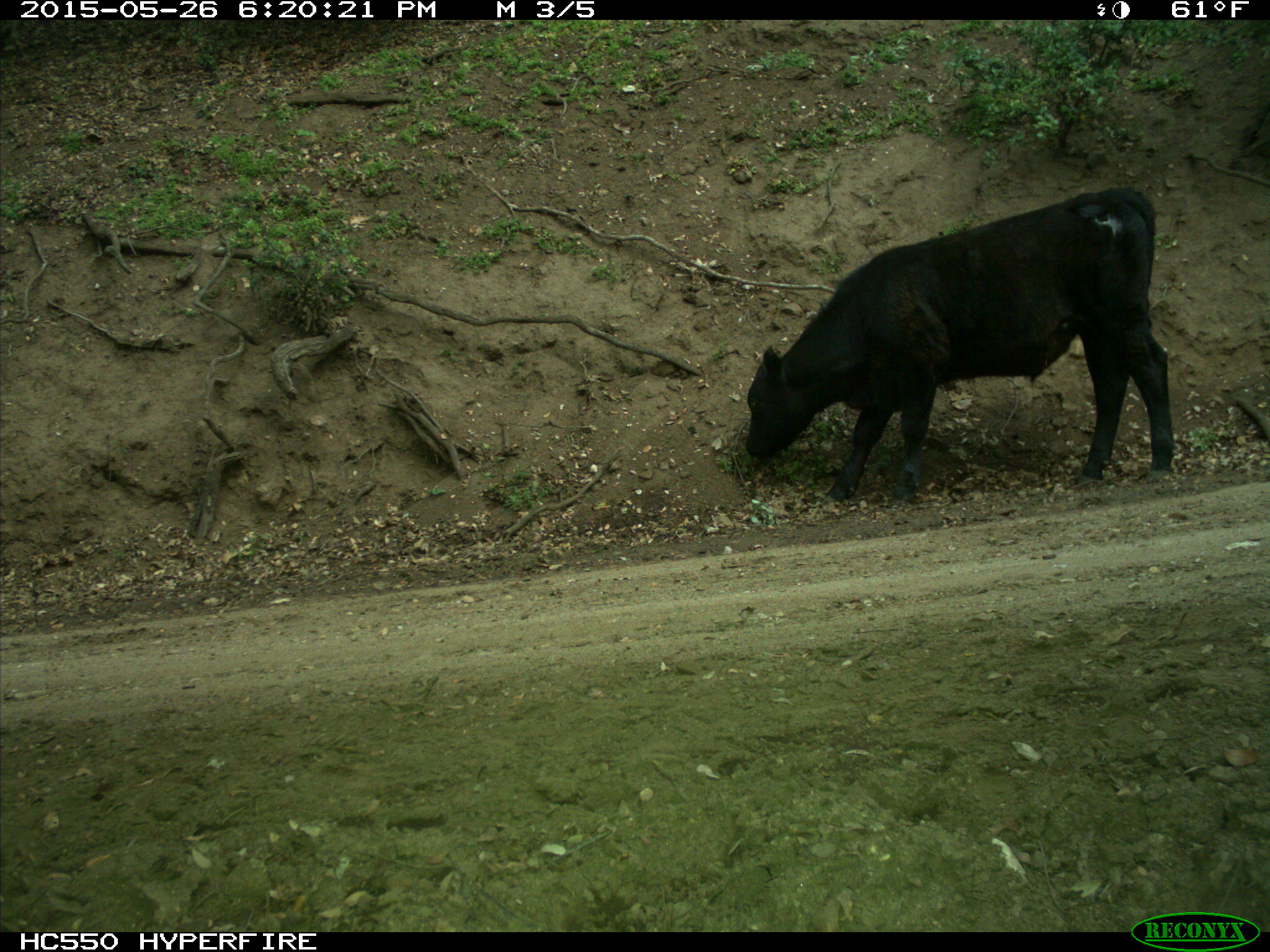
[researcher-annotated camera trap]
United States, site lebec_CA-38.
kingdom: Animalia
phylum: Chordata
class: Mammalia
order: Artiodactyla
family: Bovidae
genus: Bos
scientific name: Bos taurus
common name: domestic cow